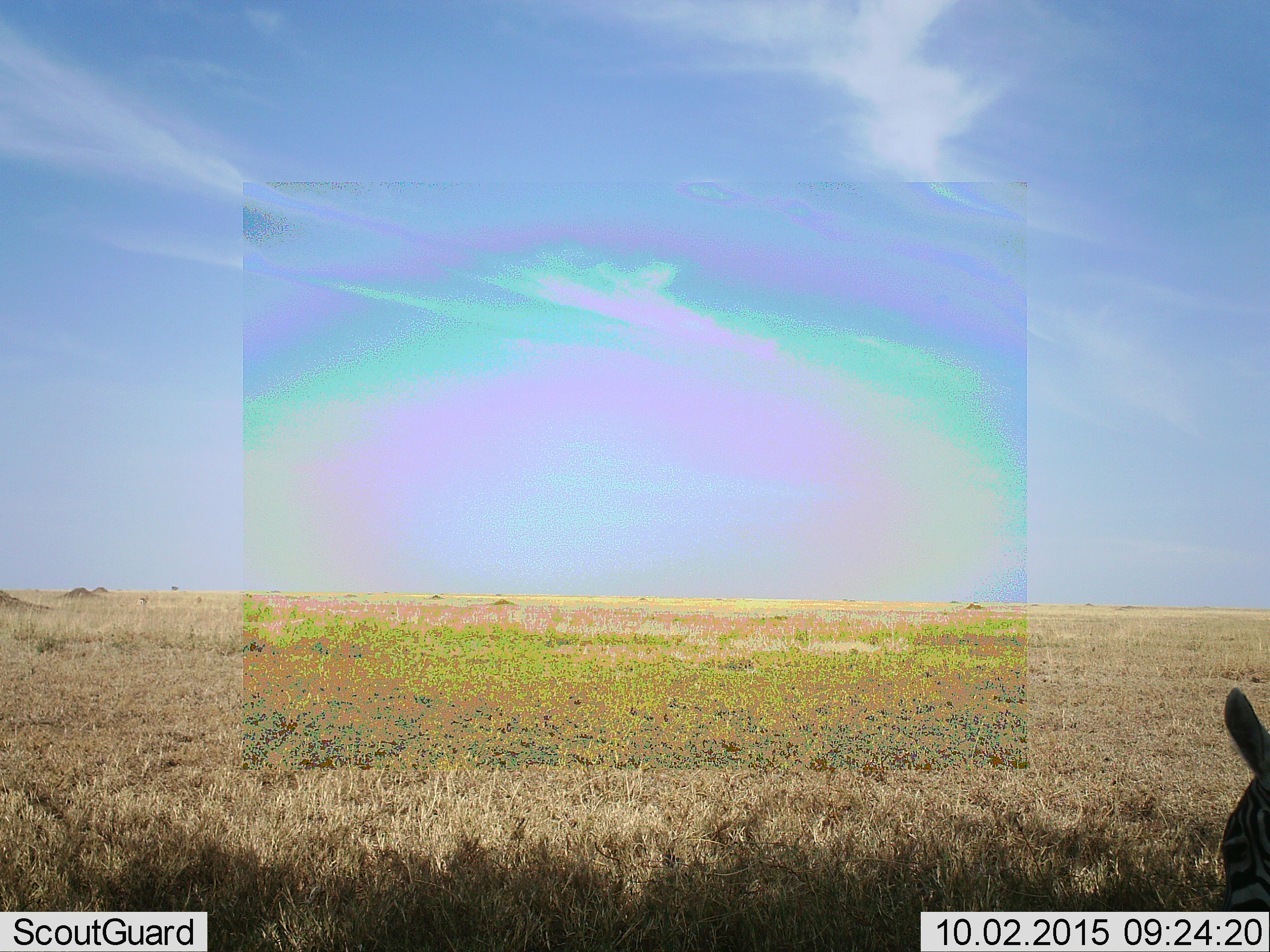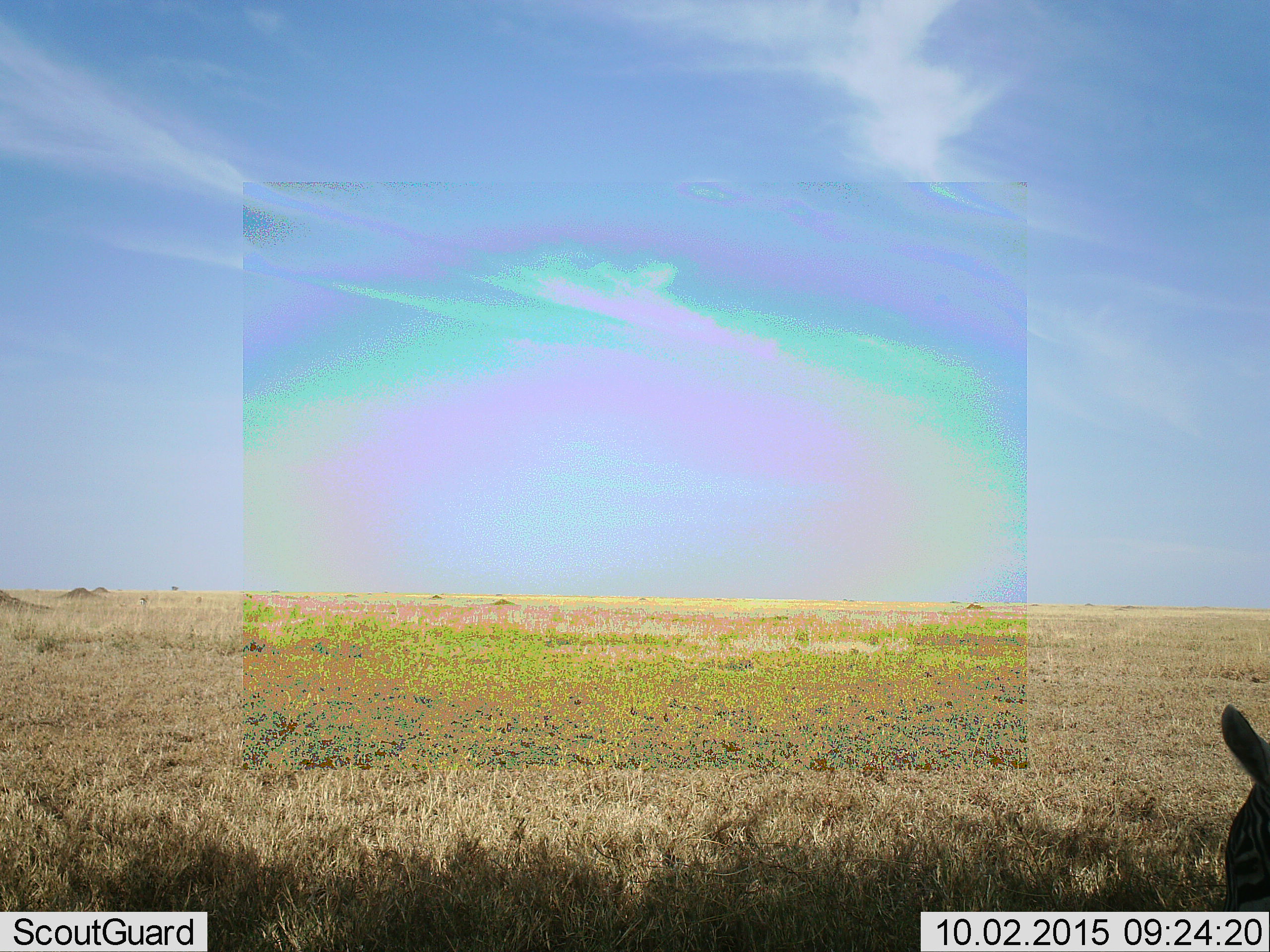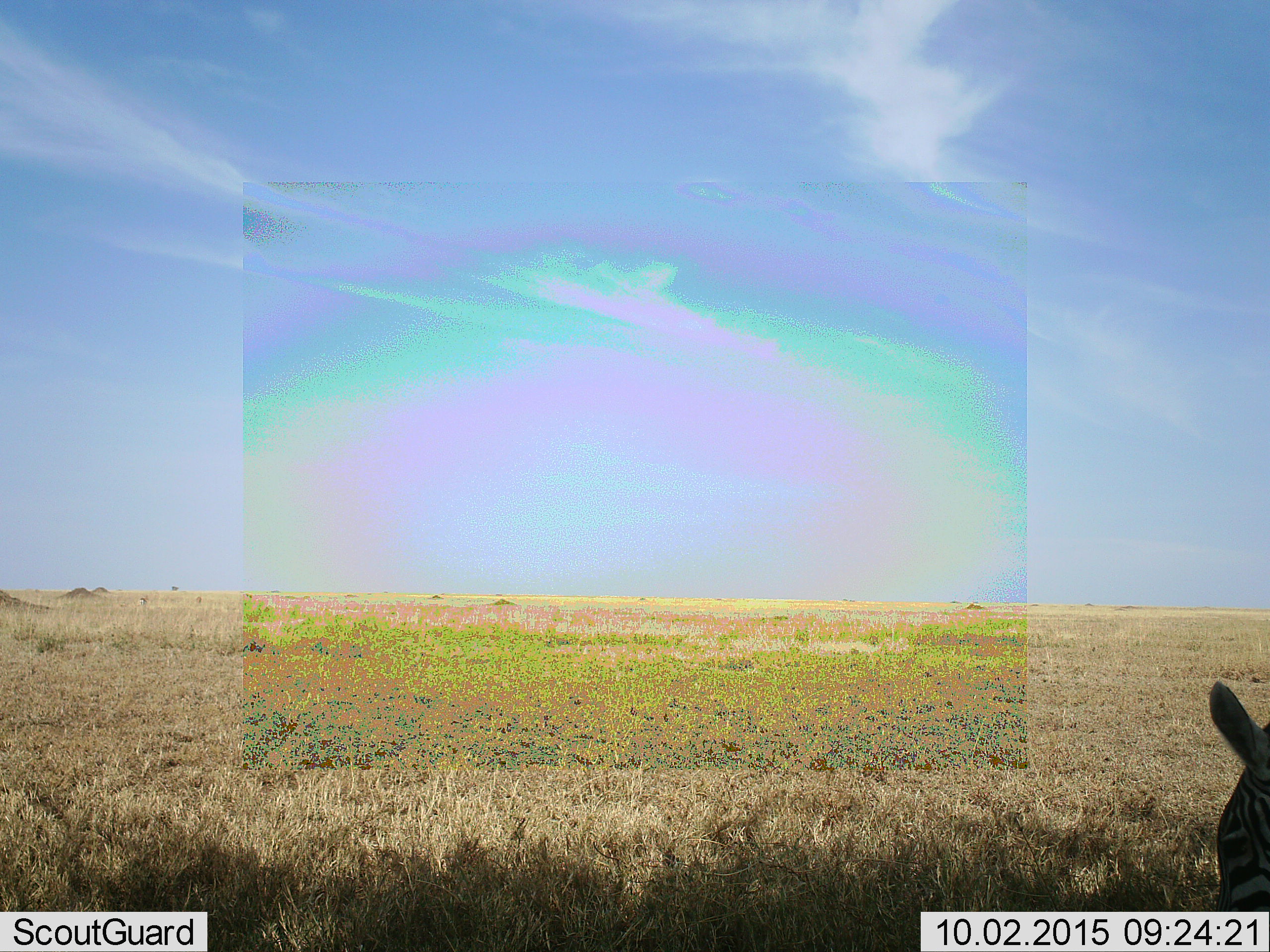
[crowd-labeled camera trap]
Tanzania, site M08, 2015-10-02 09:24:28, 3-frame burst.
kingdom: Animalia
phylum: Chordata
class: Mammalia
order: Perissodactyla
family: Equidae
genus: Equus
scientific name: Equus quagga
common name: plains zebra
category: zebra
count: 1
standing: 30%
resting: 10%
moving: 0%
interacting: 0%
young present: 0%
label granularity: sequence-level